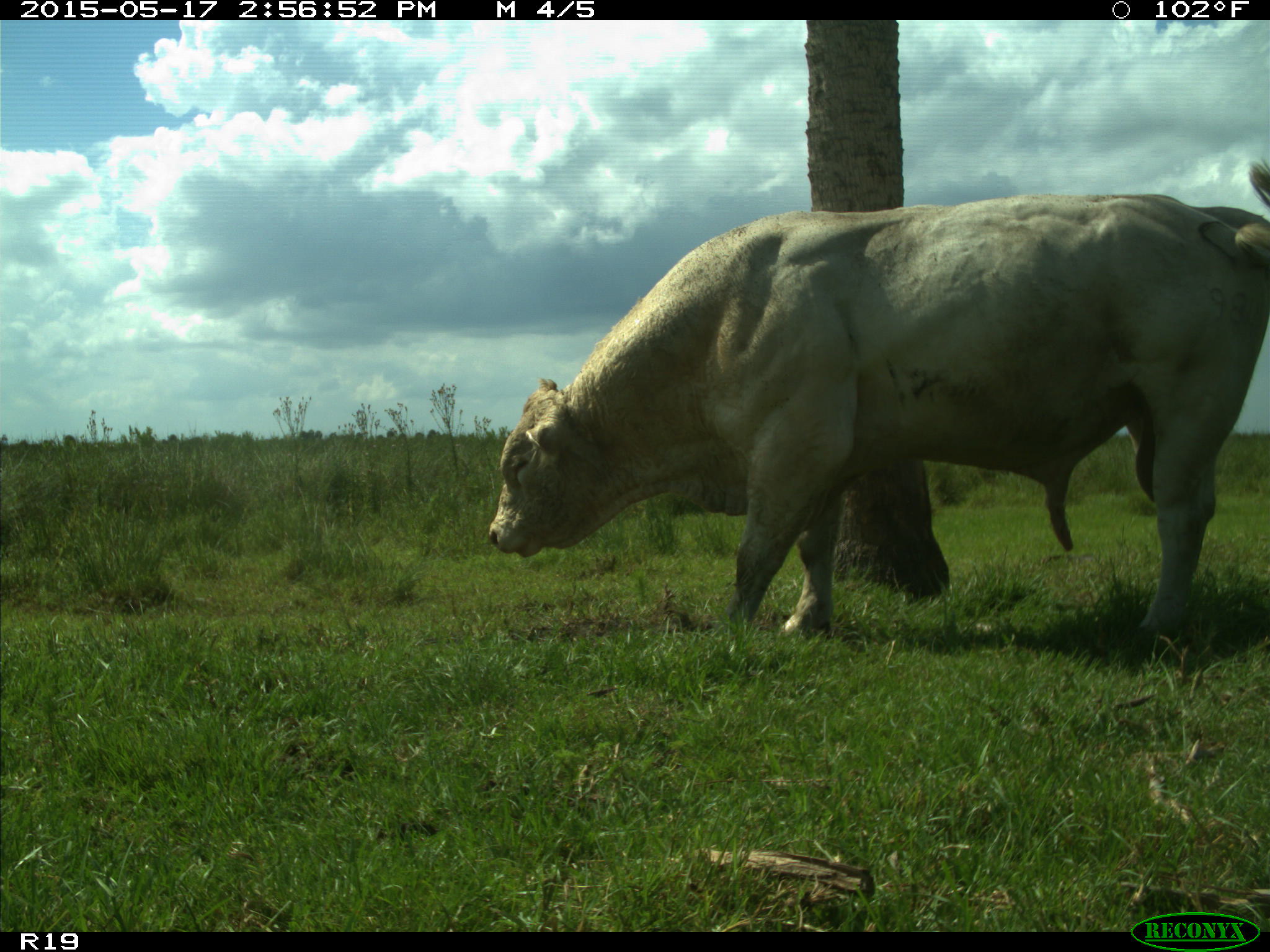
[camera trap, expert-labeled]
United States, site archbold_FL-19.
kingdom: Animalia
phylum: Chordata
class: Mammalia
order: Artiodactyla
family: Bovidae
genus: Bos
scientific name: Bos taurus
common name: domestic cow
Bos taurus (domestic cow).